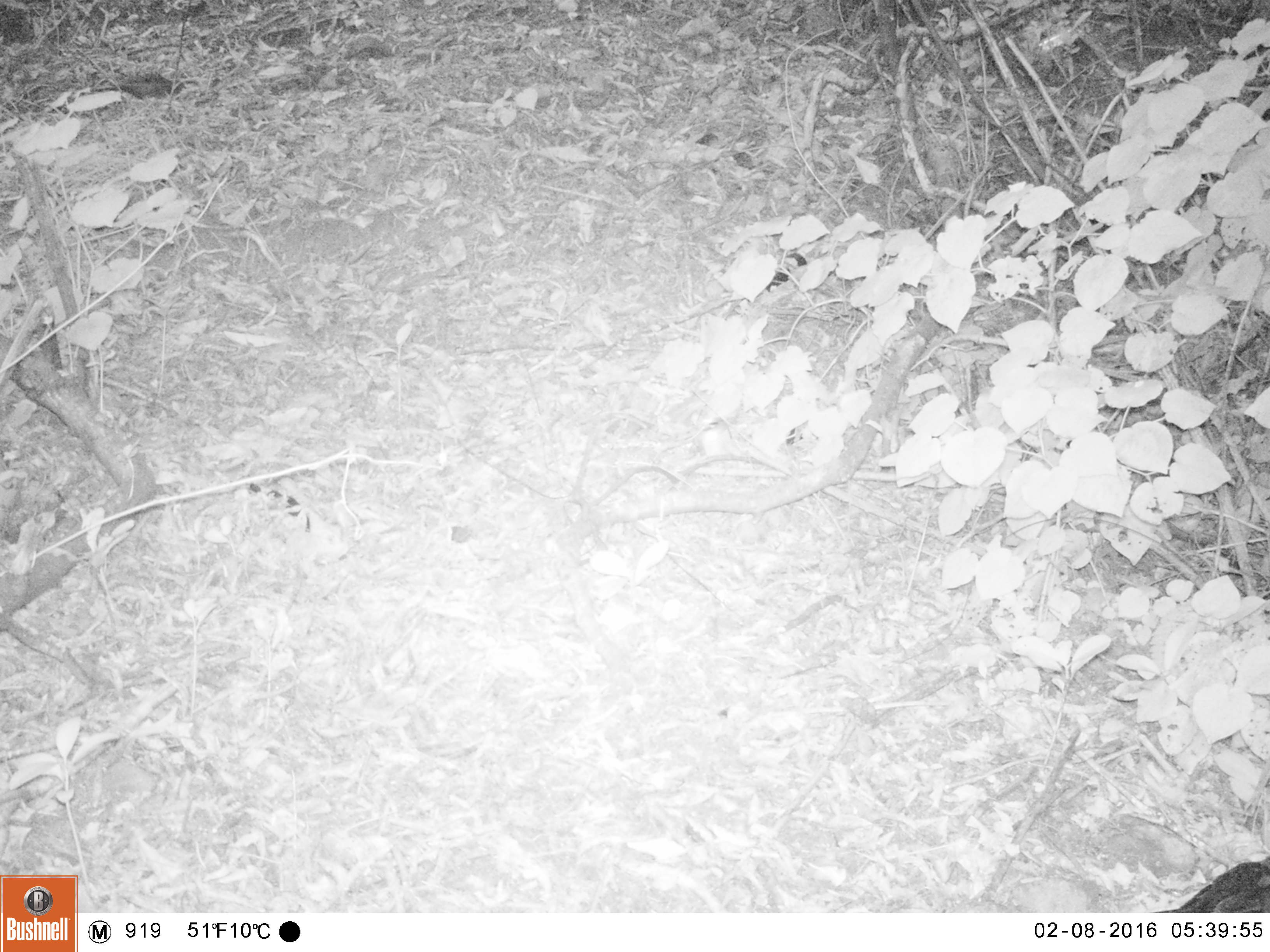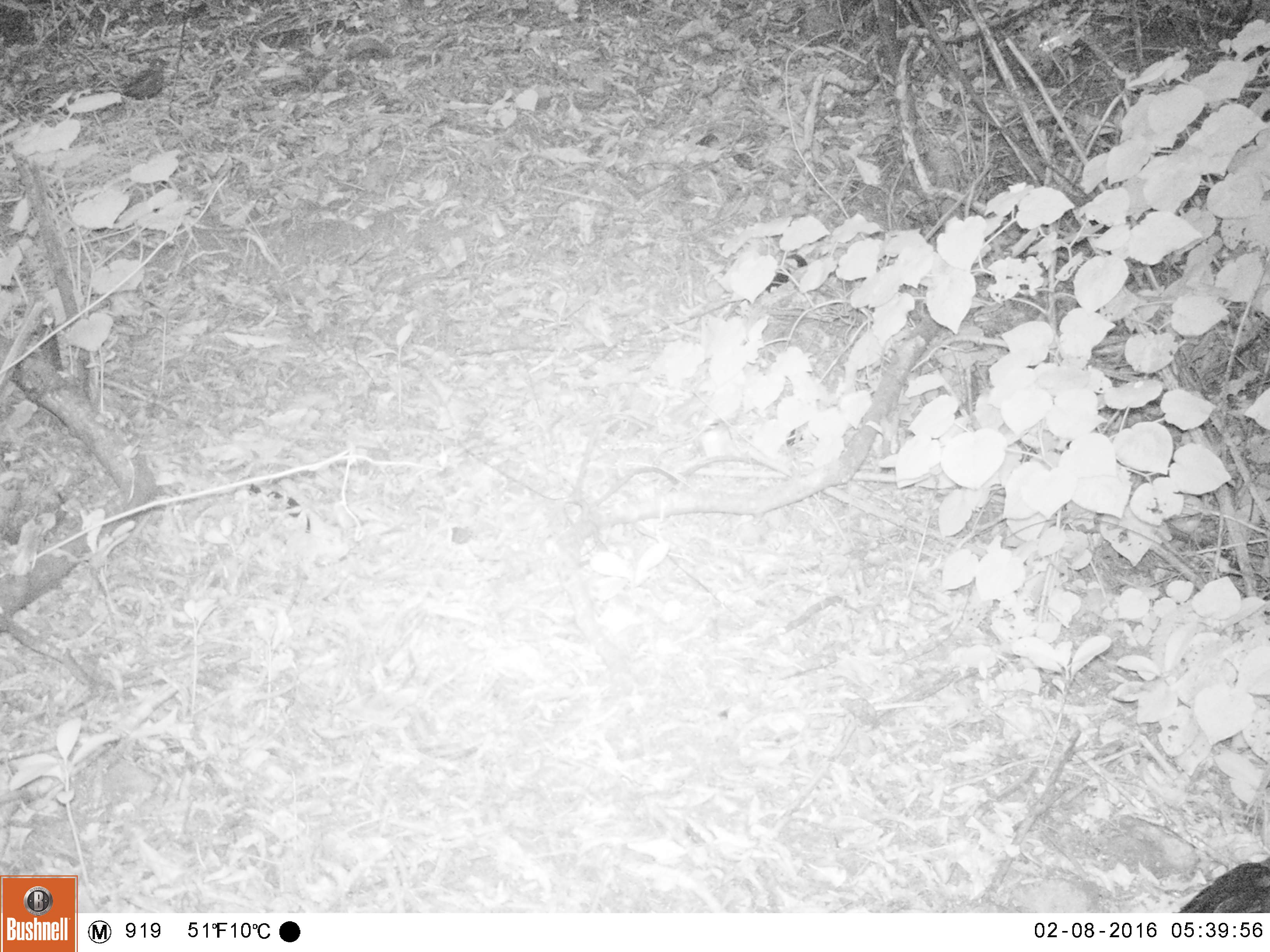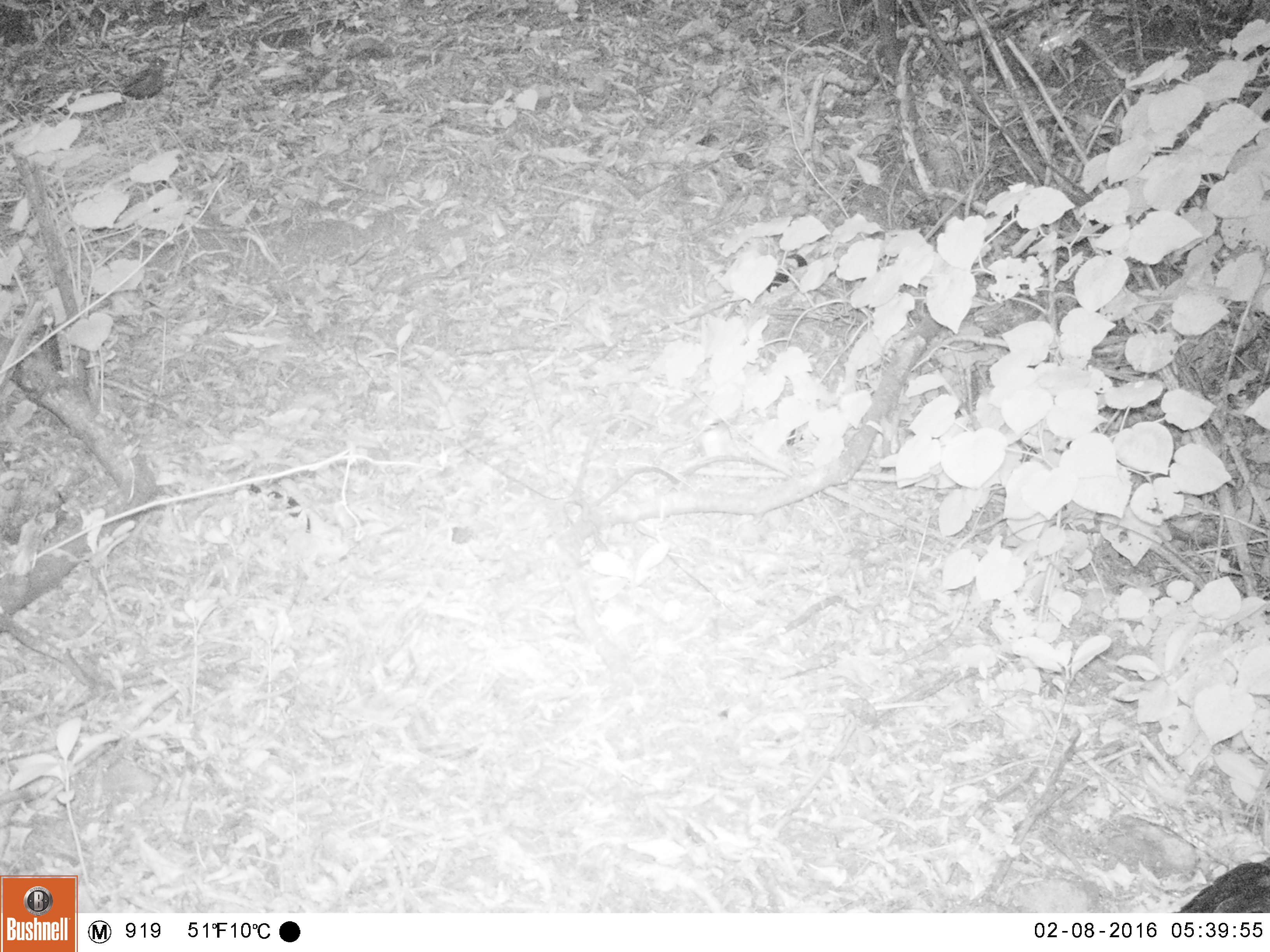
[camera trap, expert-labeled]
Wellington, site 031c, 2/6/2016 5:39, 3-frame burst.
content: unidentified animal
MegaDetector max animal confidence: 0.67